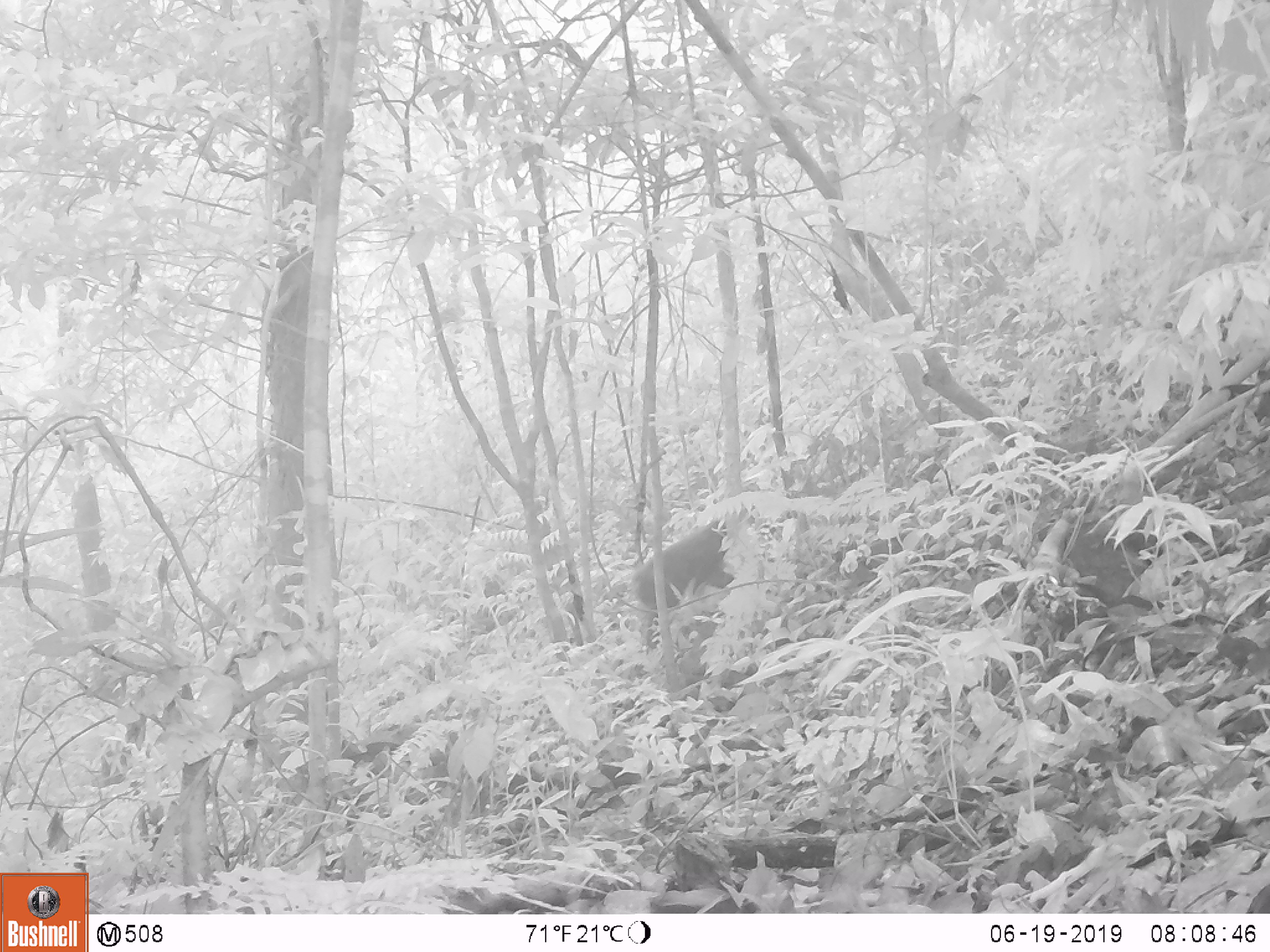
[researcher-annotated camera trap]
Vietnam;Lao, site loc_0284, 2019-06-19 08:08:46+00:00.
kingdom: Animalia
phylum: Chordata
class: Mammalia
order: Primates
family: Cercopithecidae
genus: Macaca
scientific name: Macaca arctoides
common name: stump-tailed macaque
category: stump tailed macaque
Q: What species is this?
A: Stump tailed macaque (stump-tailed macaque) (Macaca arctoides).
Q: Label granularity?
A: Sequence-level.